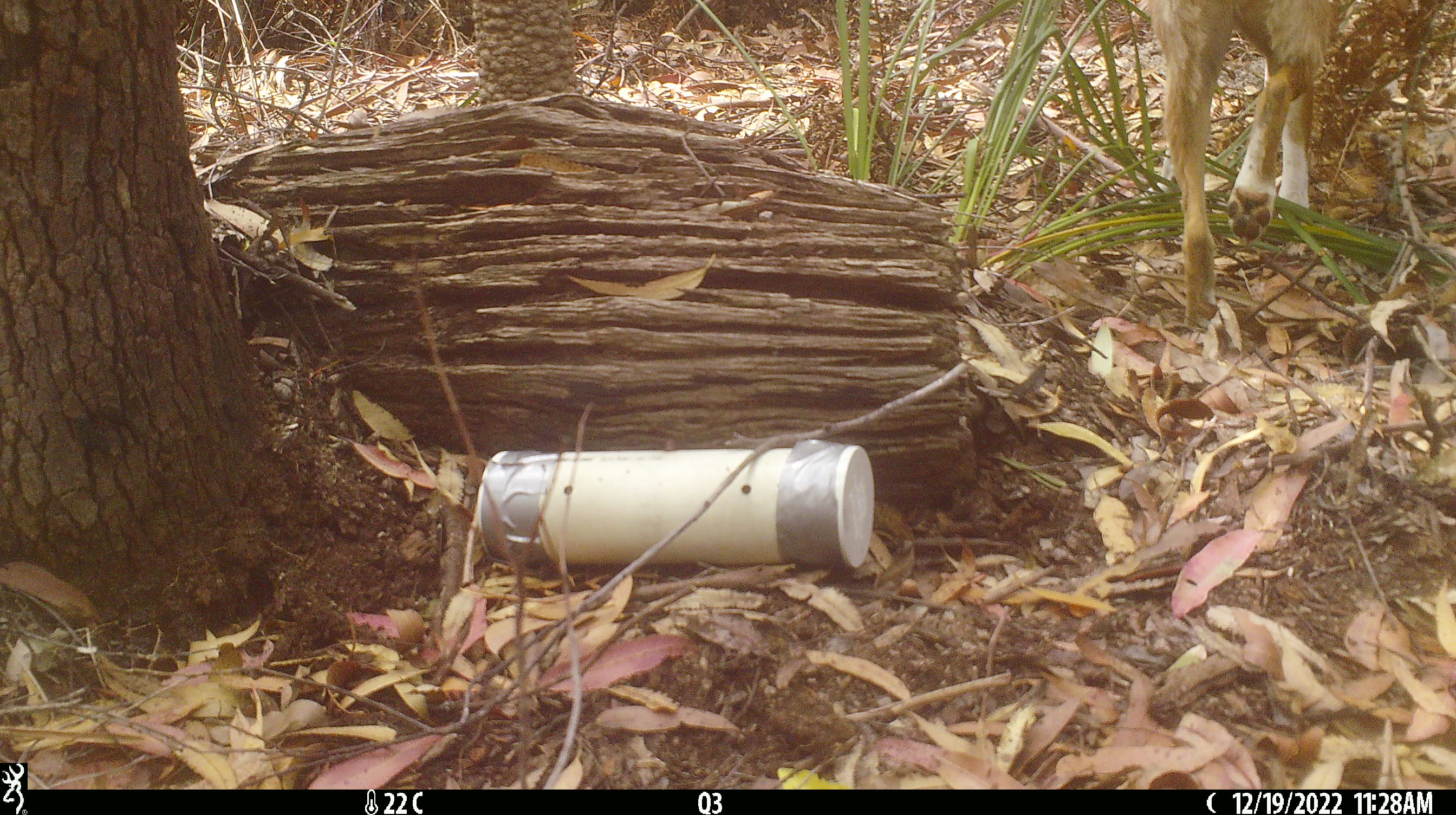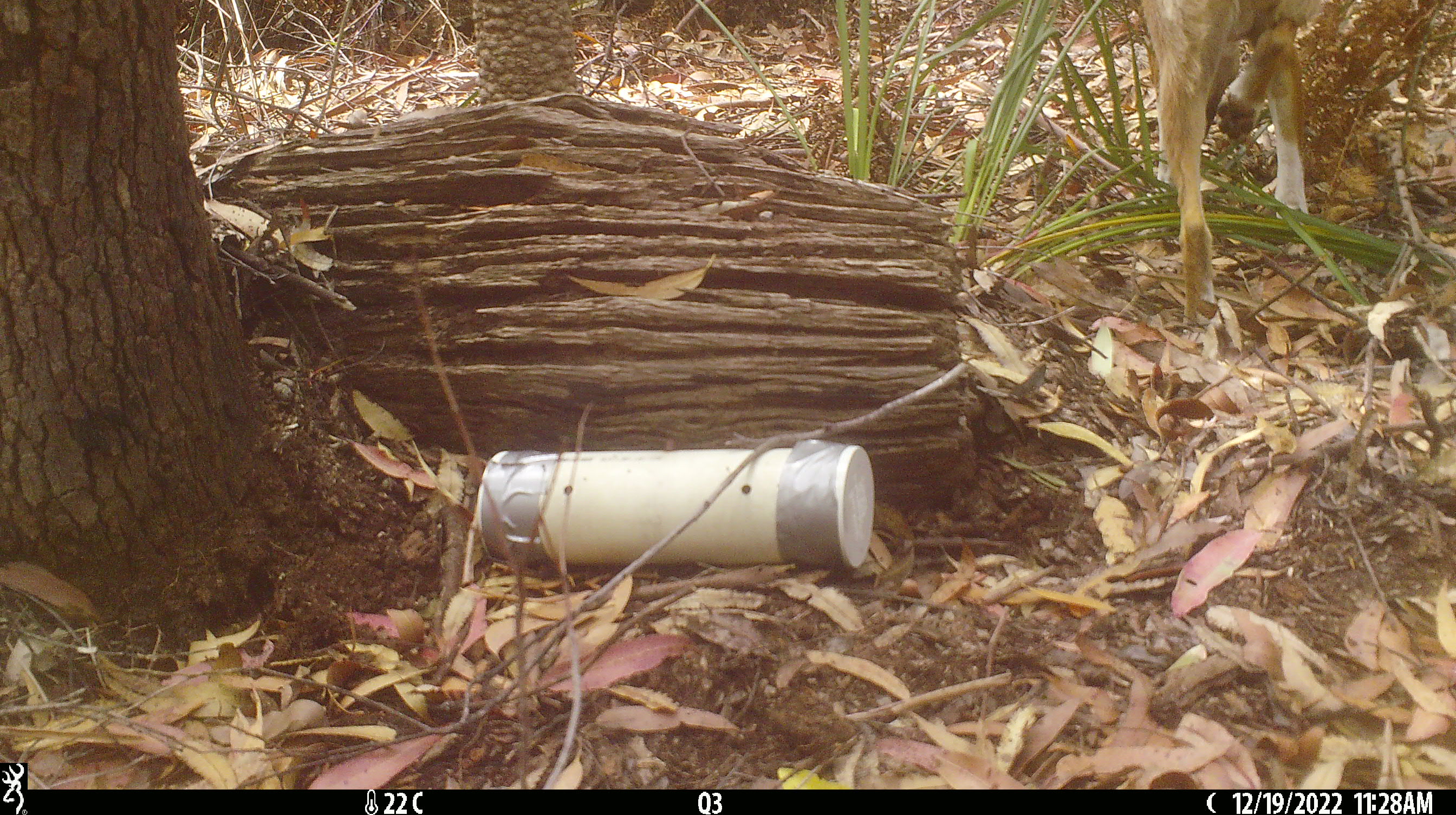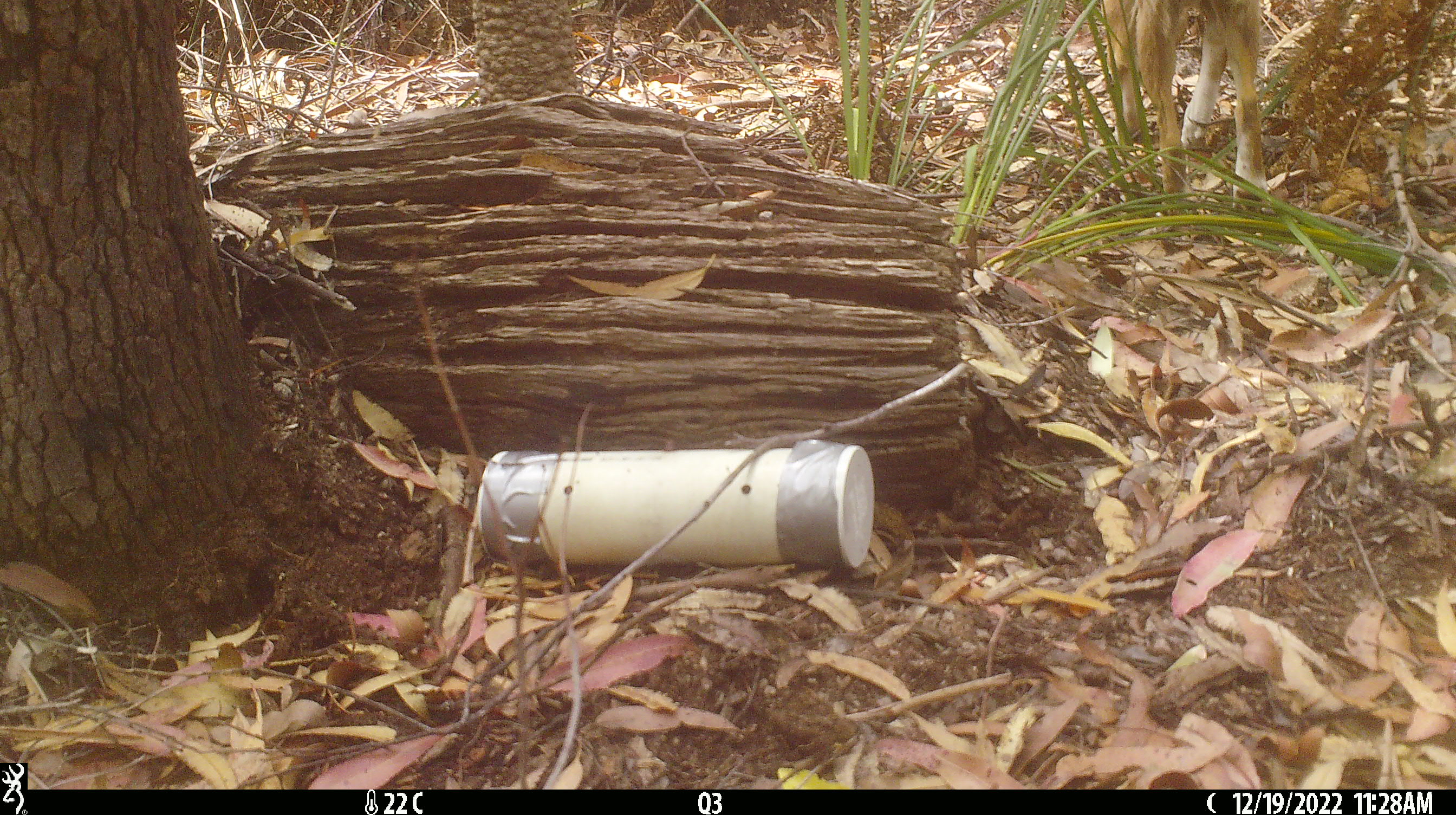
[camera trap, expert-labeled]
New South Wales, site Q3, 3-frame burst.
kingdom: Animalia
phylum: Chordata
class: Mammalia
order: Carnivora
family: Canidae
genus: Canis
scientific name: Canis familiaris dingo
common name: dingo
Dingo (Canis familiaris dingo).